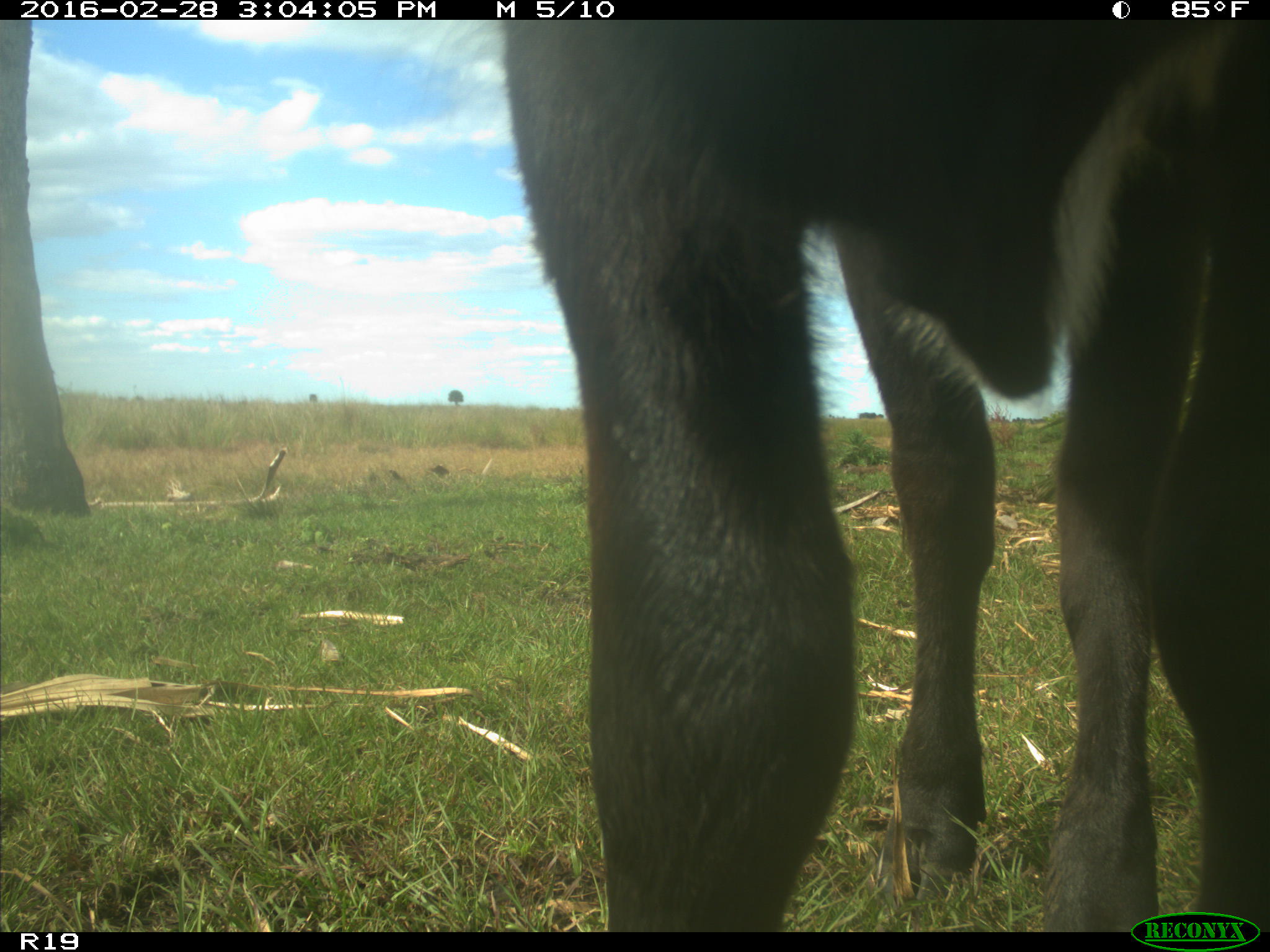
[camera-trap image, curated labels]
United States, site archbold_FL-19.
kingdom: Animalia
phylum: Chordata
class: Mammalia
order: Artiodactyla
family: Bovidae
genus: Bos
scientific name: Bos taurus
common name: domestic cow